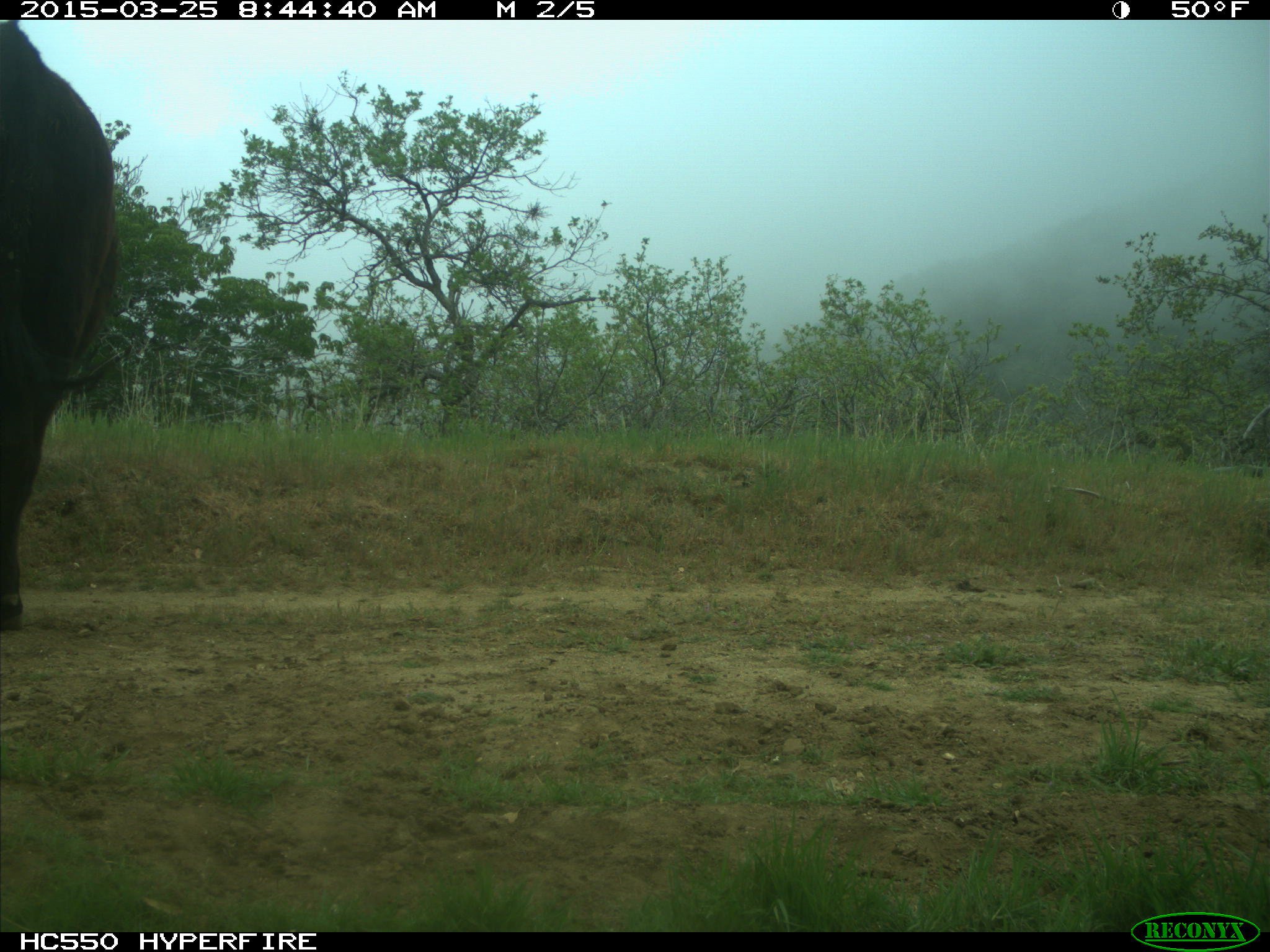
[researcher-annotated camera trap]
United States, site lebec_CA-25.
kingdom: Animalia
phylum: Chordata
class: Mammalia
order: Artiodactyla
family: Bovidae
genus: Bos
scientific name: Bos taurus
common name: domestic cow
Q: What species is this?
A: Bos taurus (domestic cow).